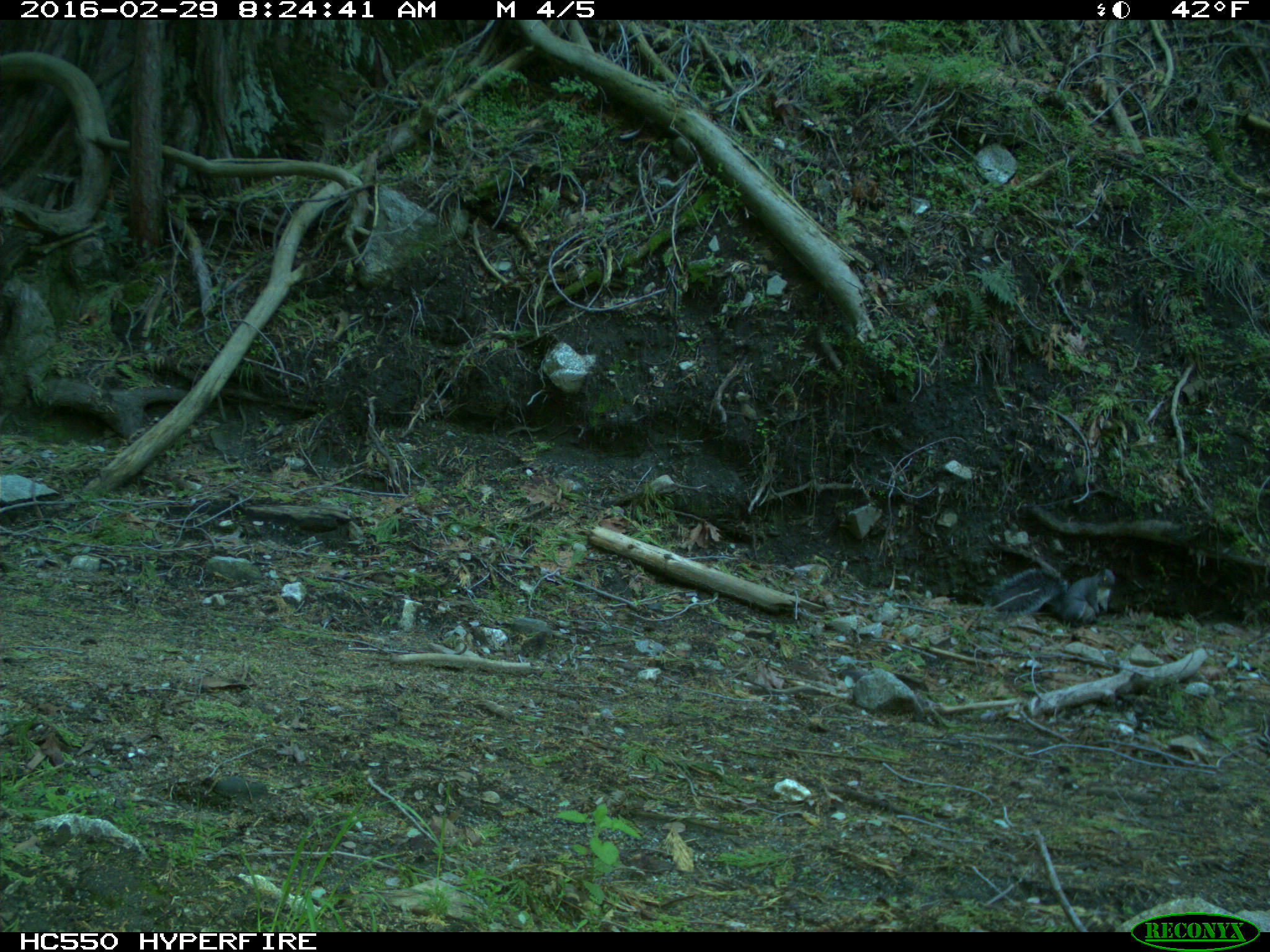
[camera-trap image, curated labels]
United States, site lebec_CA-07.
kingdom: Animalia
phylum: Chordata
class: Mammalia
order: Rodentia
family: Sciuridae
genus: Sciurus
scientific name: Sciurus carolinensis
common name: eastern gray squirrel